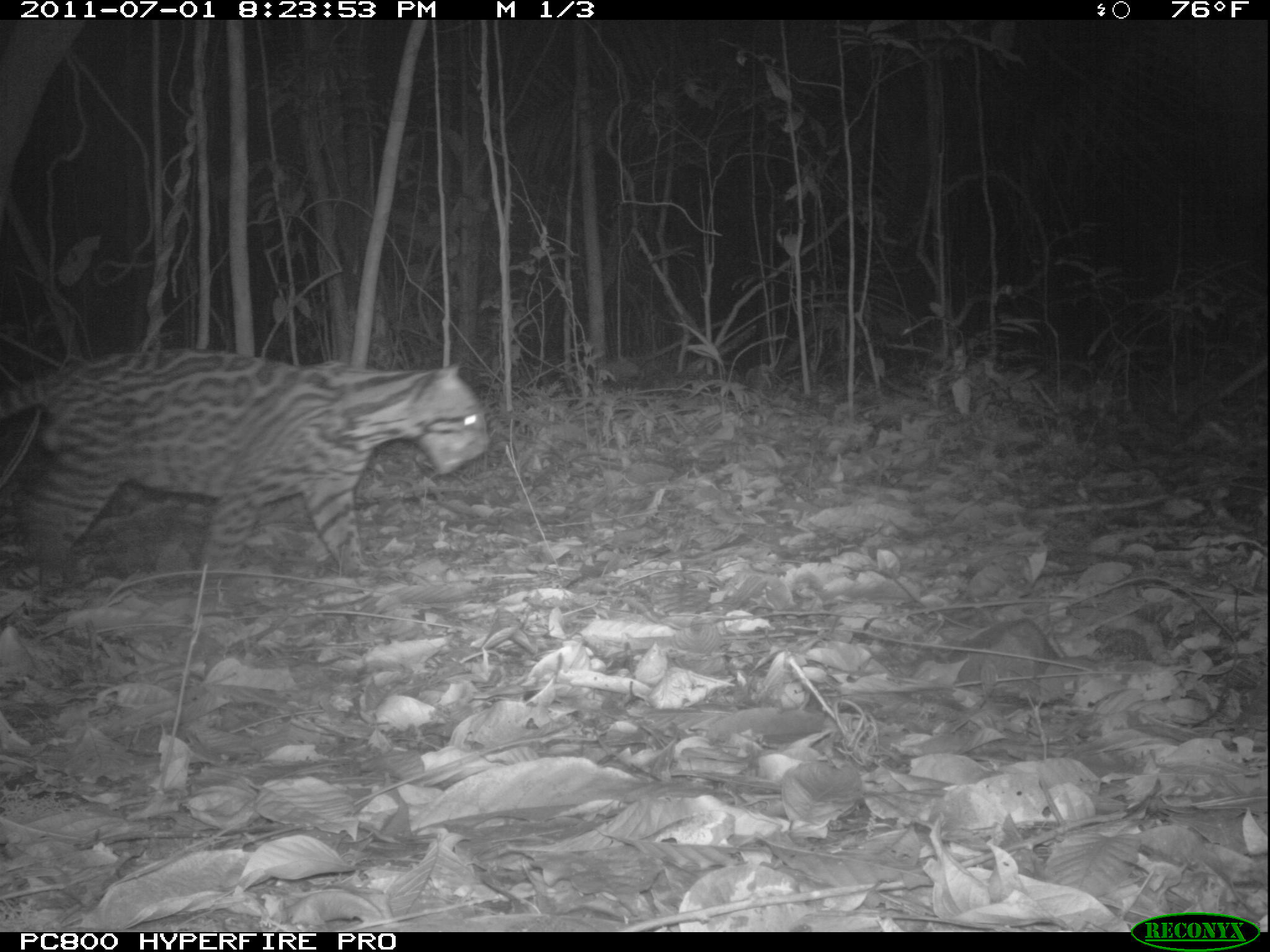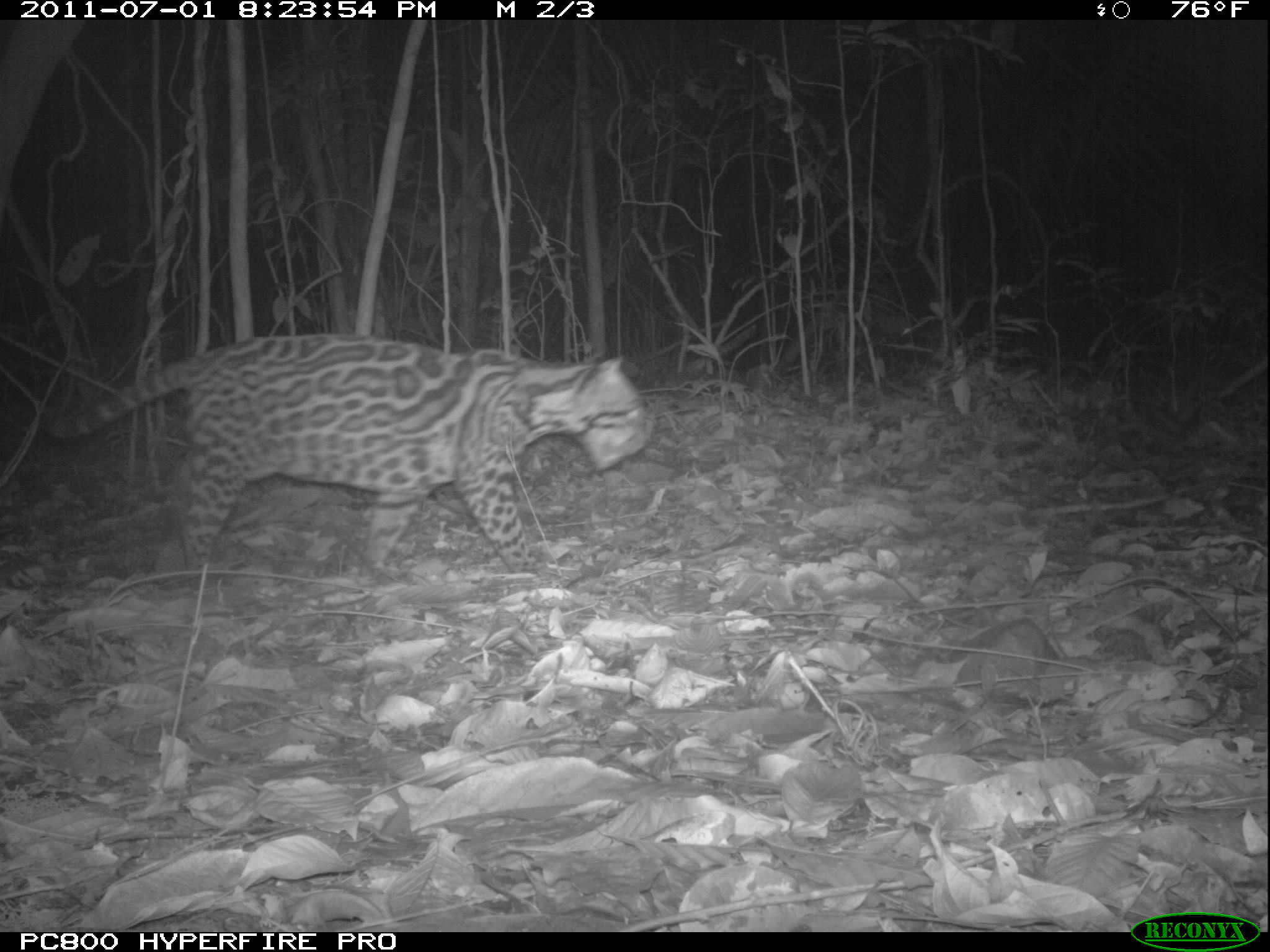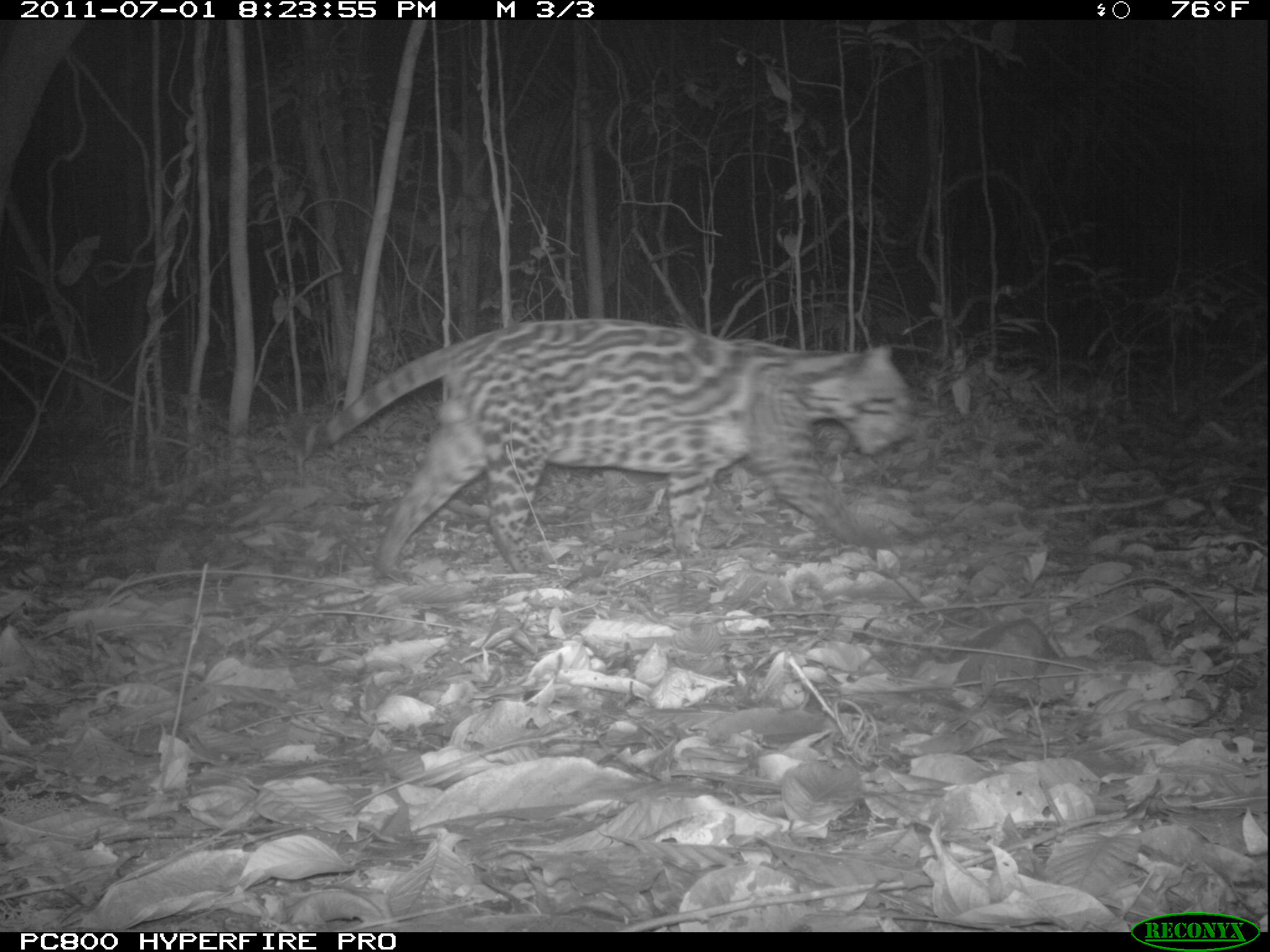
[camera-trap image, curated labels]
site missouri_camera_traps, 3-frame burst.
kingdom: Animalia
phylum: Chordata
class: Mammalia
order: Carnivora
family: Felidae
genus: Leopardus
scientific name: Leopardus pardalis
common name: ocelot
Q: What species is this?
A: Ocelot (Leopardus pardalis).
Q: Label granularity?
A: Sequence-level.